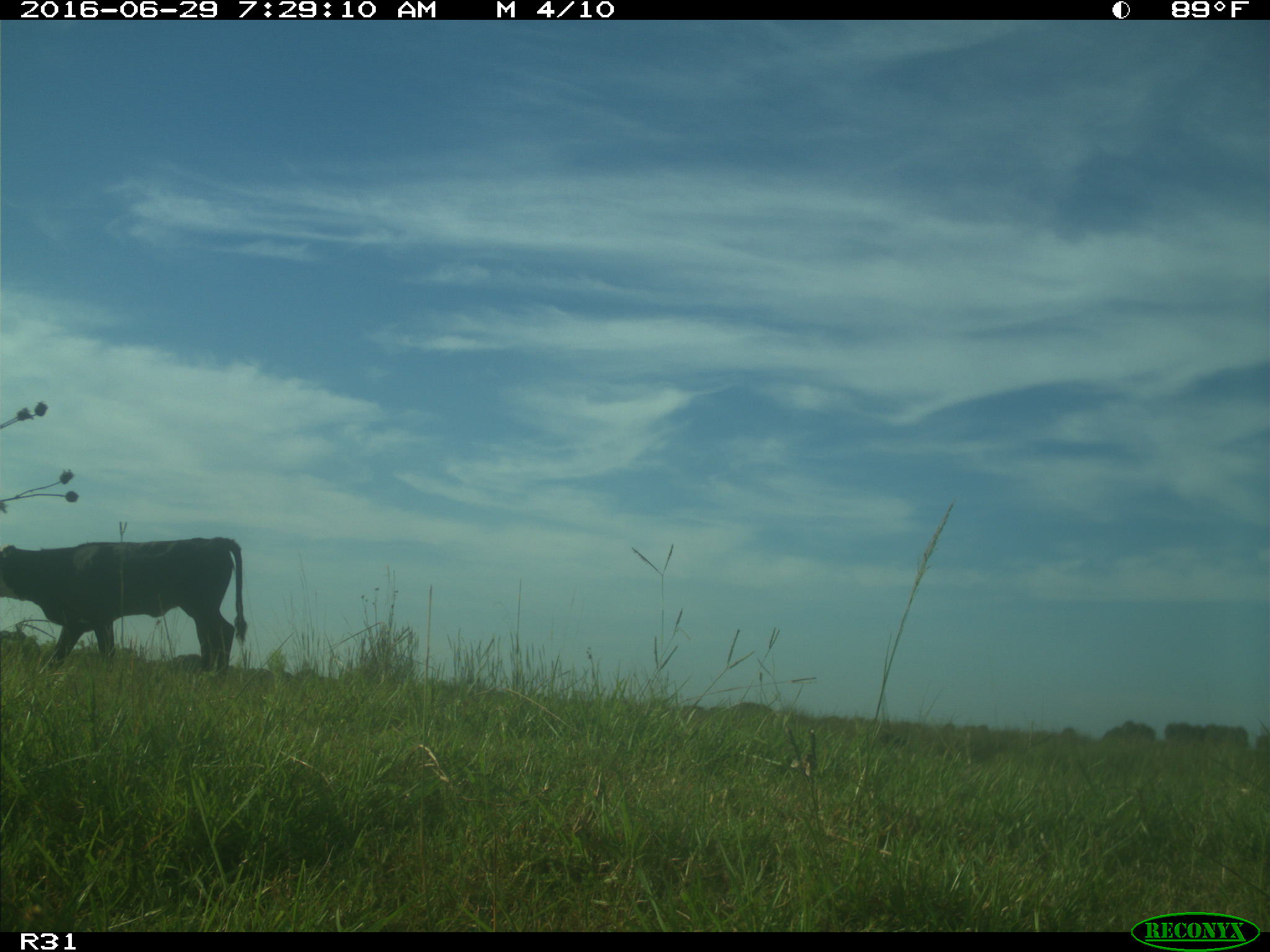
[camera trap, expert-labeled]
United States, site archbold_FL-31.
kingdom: Animalia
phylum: Chordata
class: Mammalia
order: Artiodactyla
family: Bovidae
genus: Bos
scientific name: Bos taurus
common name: domestic cow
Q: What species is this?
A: Bos taurus (domestic cow).